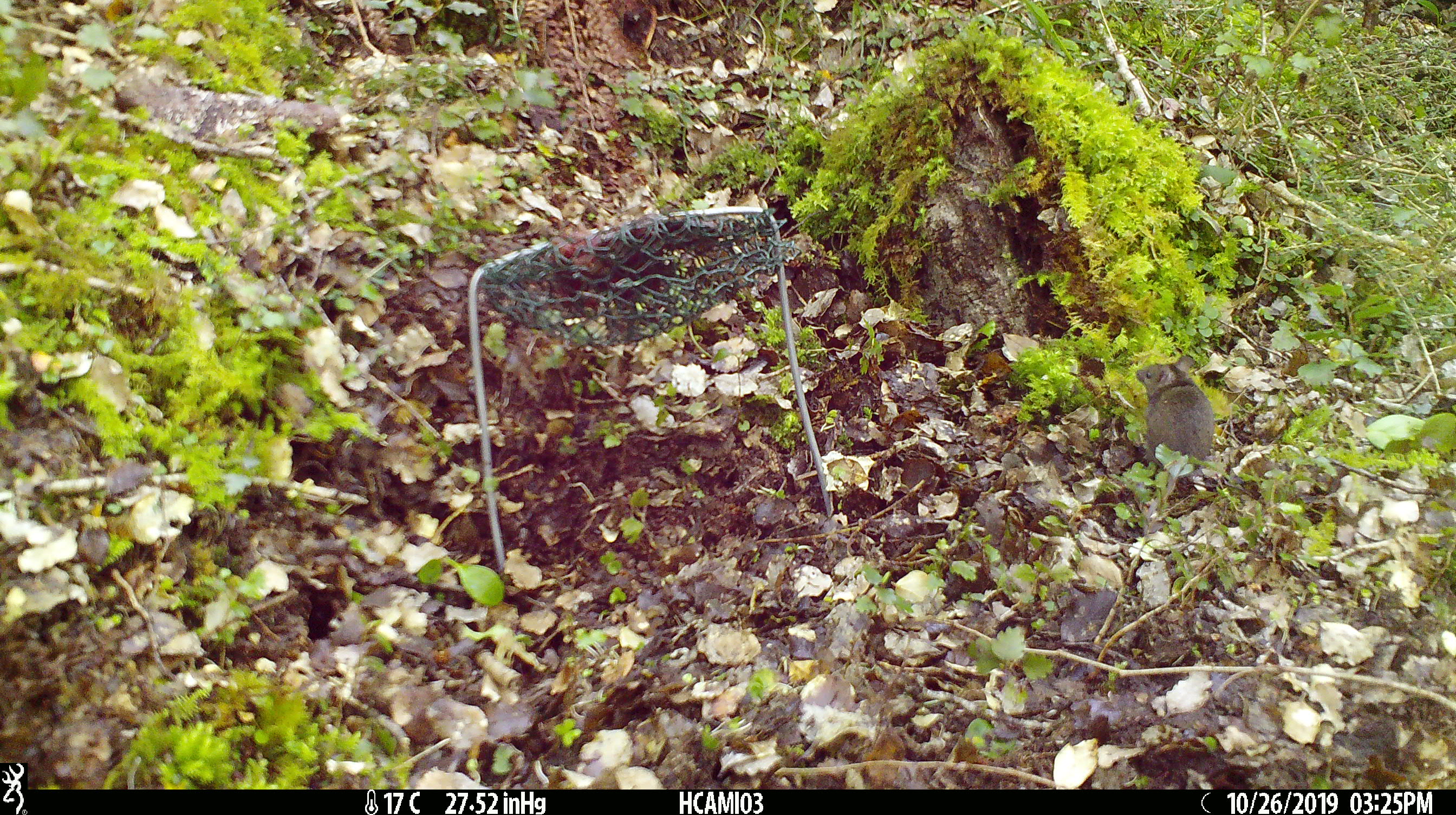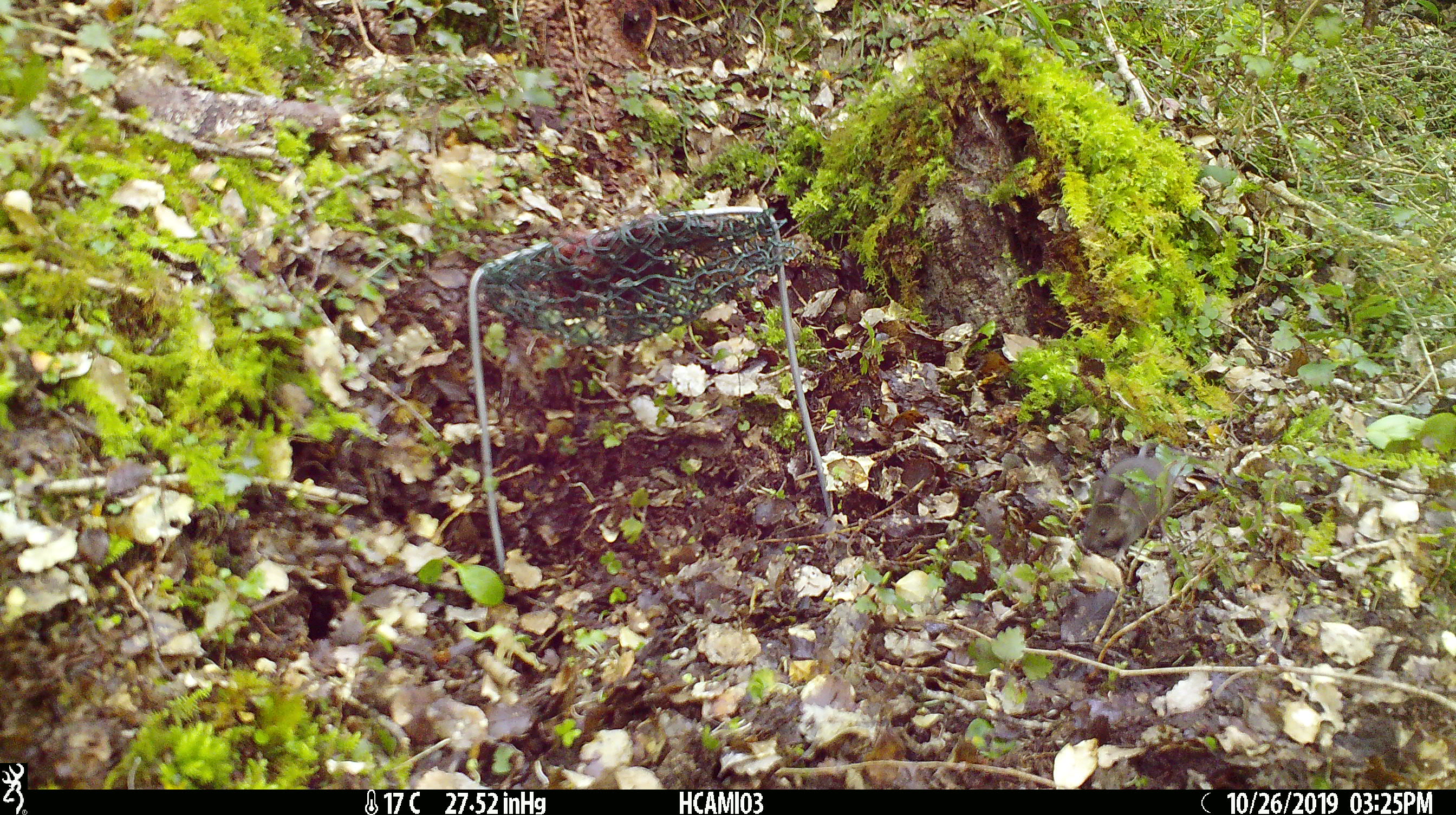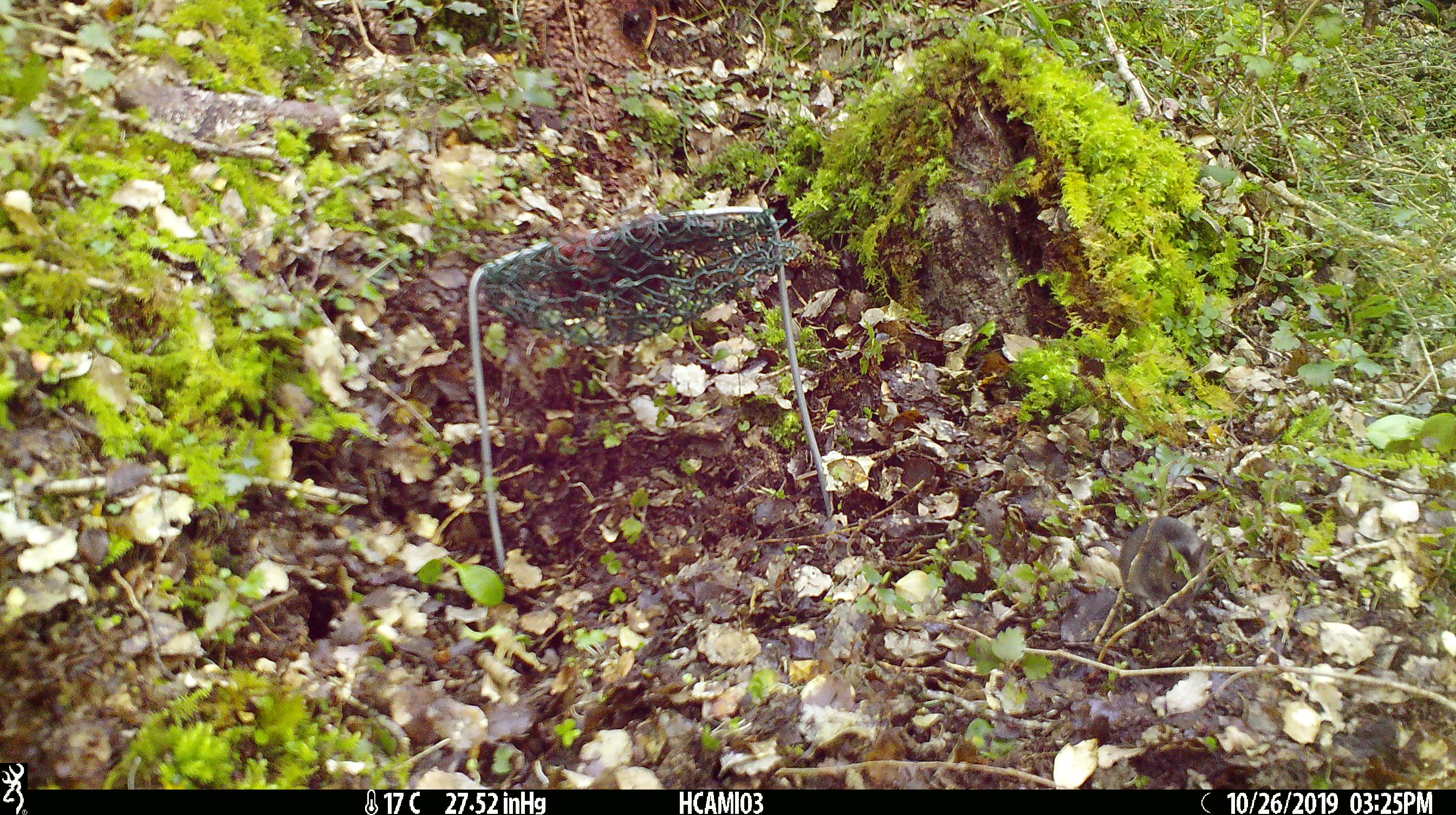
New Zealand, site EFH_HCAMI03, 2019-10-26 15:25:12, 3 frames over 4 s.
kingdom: Animalia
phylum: Chordata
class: Mammalia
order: Rodentia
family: Muridae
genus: Mus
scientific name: Mus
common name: mouse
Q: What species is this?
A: Mouse (Mus).